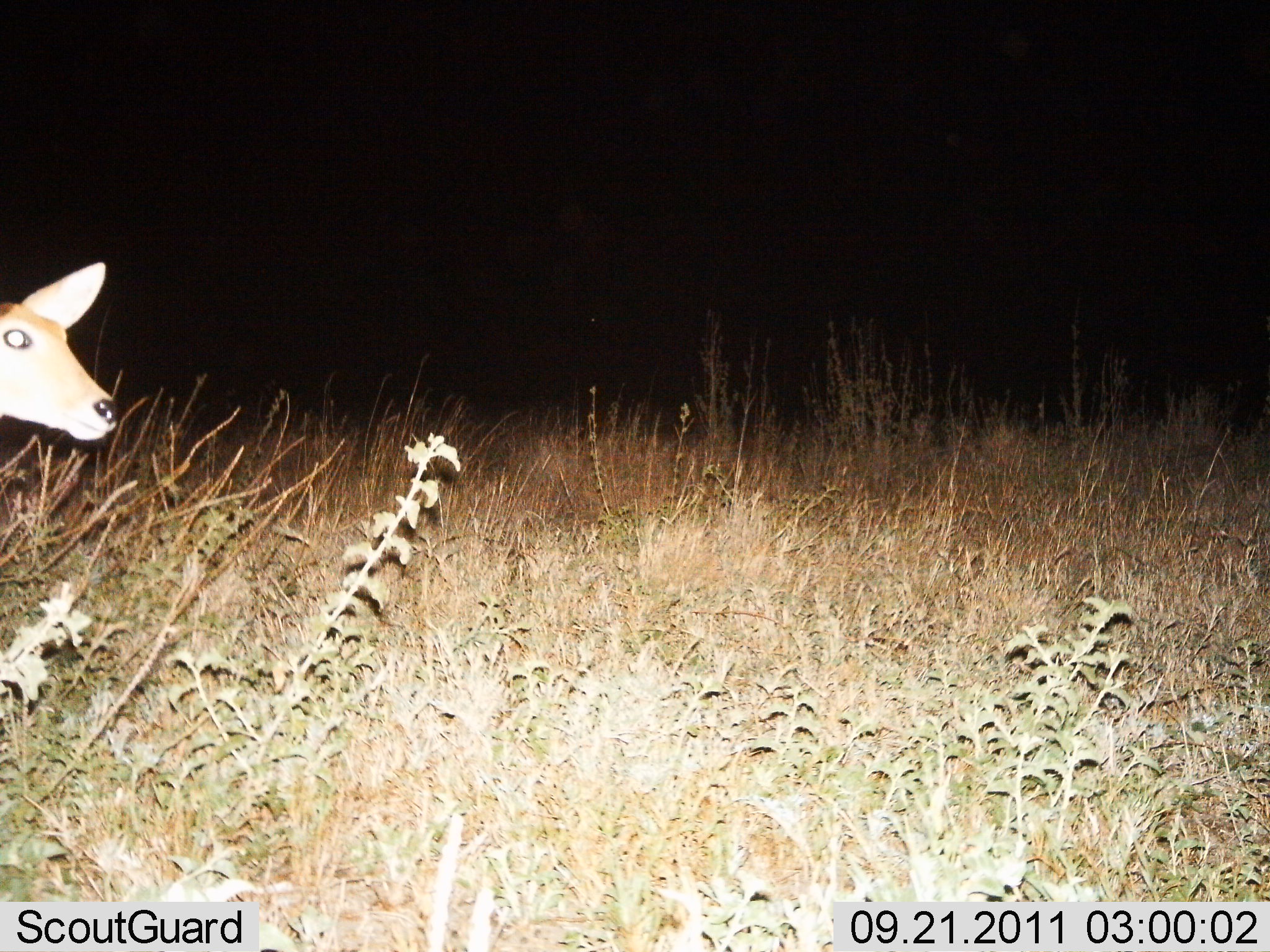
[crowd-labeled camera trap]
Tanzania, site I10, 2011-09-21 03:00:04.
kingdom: Animalia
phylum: Chordata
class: Mammalia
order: Artiodactyla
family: Bovidae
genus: Redunca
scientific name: Redunca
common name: reedbuck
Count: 1.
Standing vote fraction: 91%.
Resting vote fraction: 0%.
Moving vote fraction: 9%.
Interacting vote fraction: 0%.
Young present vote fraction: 0%.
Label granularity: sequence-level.